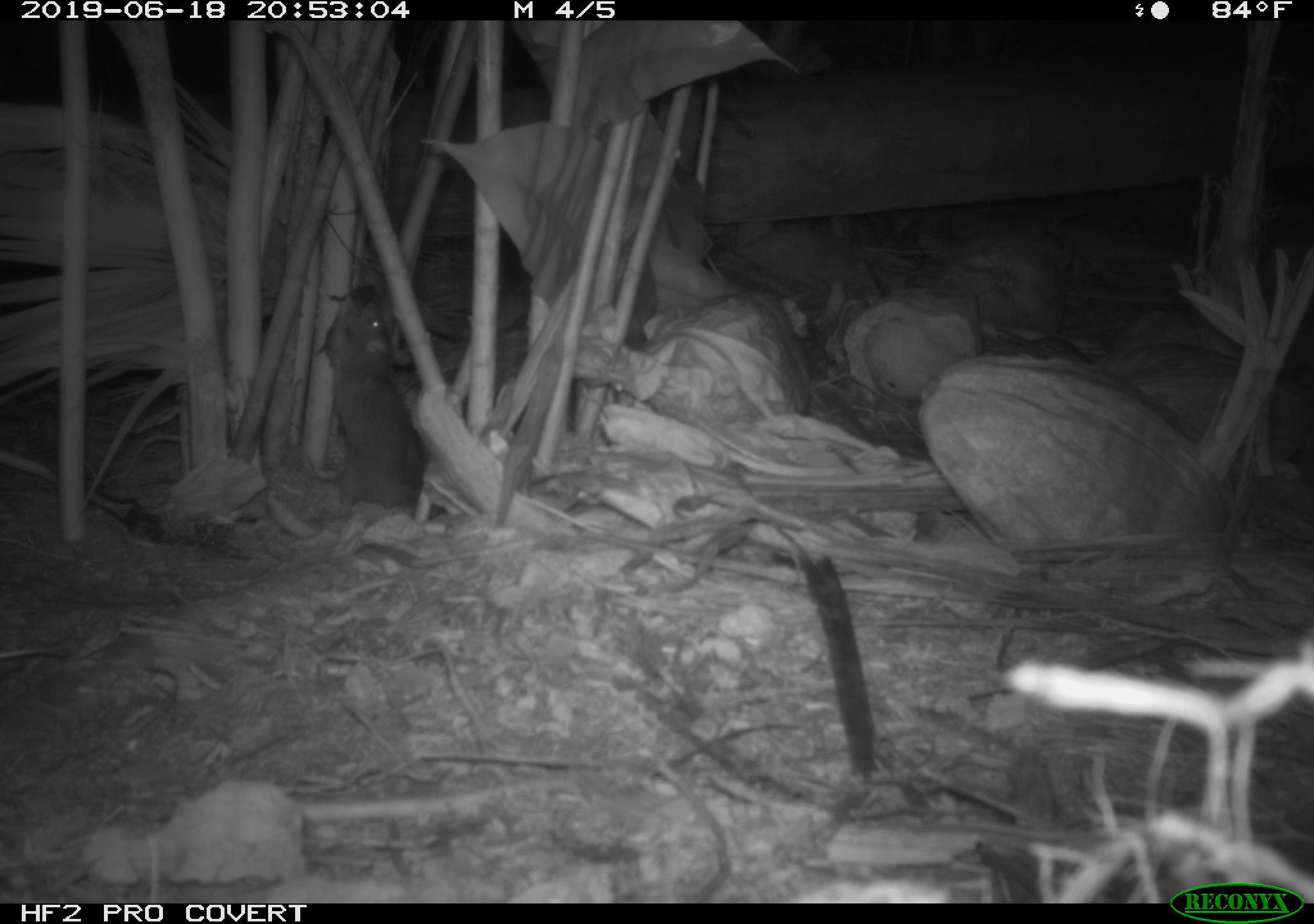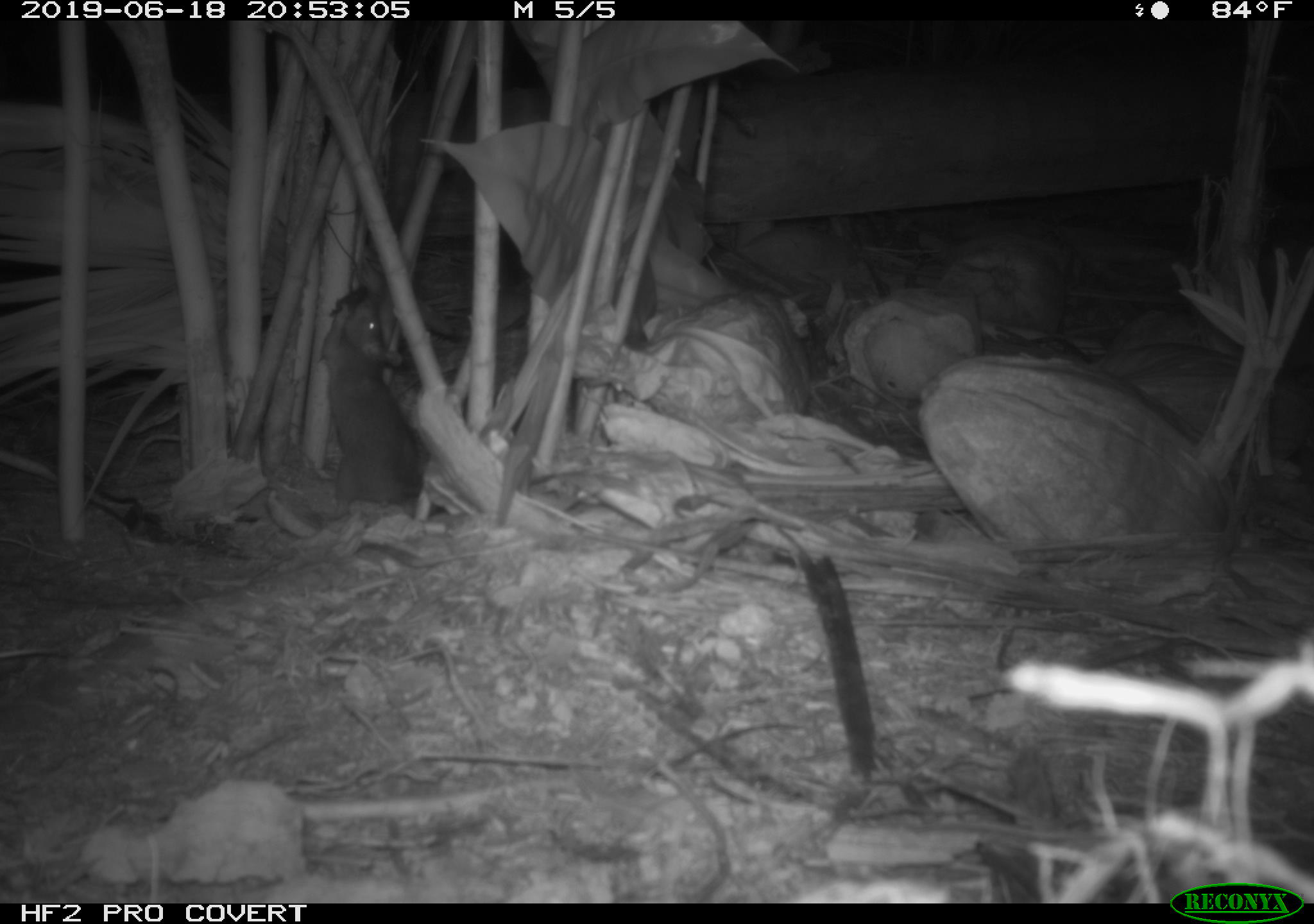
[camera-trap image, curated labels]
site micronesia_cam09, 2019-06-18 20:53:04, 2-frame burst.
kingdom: Animalia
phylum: Chordata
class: Mammalia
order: Rodentia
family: Muridae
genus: Rattus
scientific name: Rattus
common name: rat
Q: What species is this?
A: Rat (Rattus).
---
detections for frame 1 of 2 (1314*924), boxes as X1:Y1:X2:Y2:
rat: 319:281:427:517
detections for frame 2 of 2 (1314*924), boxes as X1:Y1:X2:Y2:
rat: 319:278:427:514